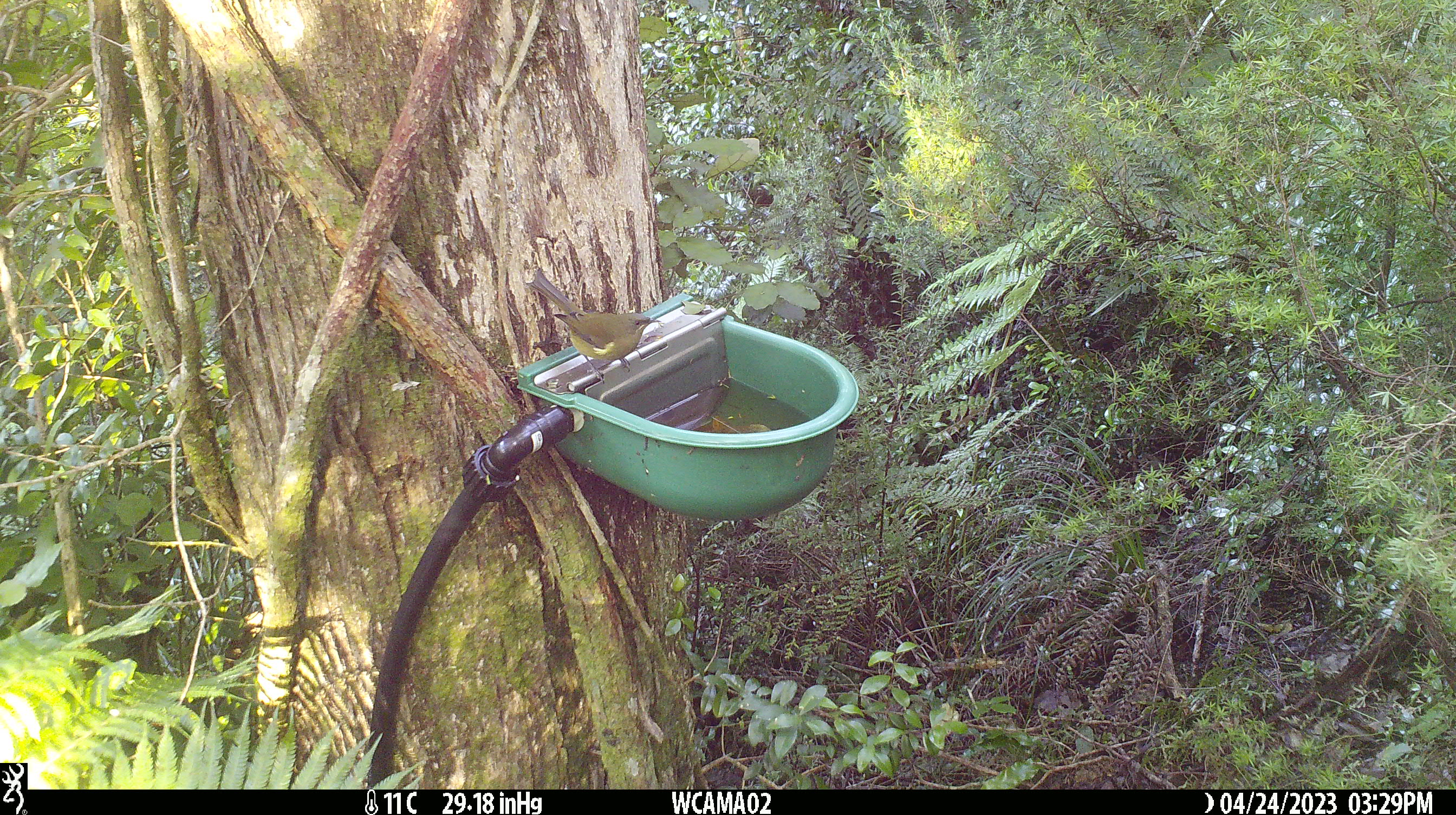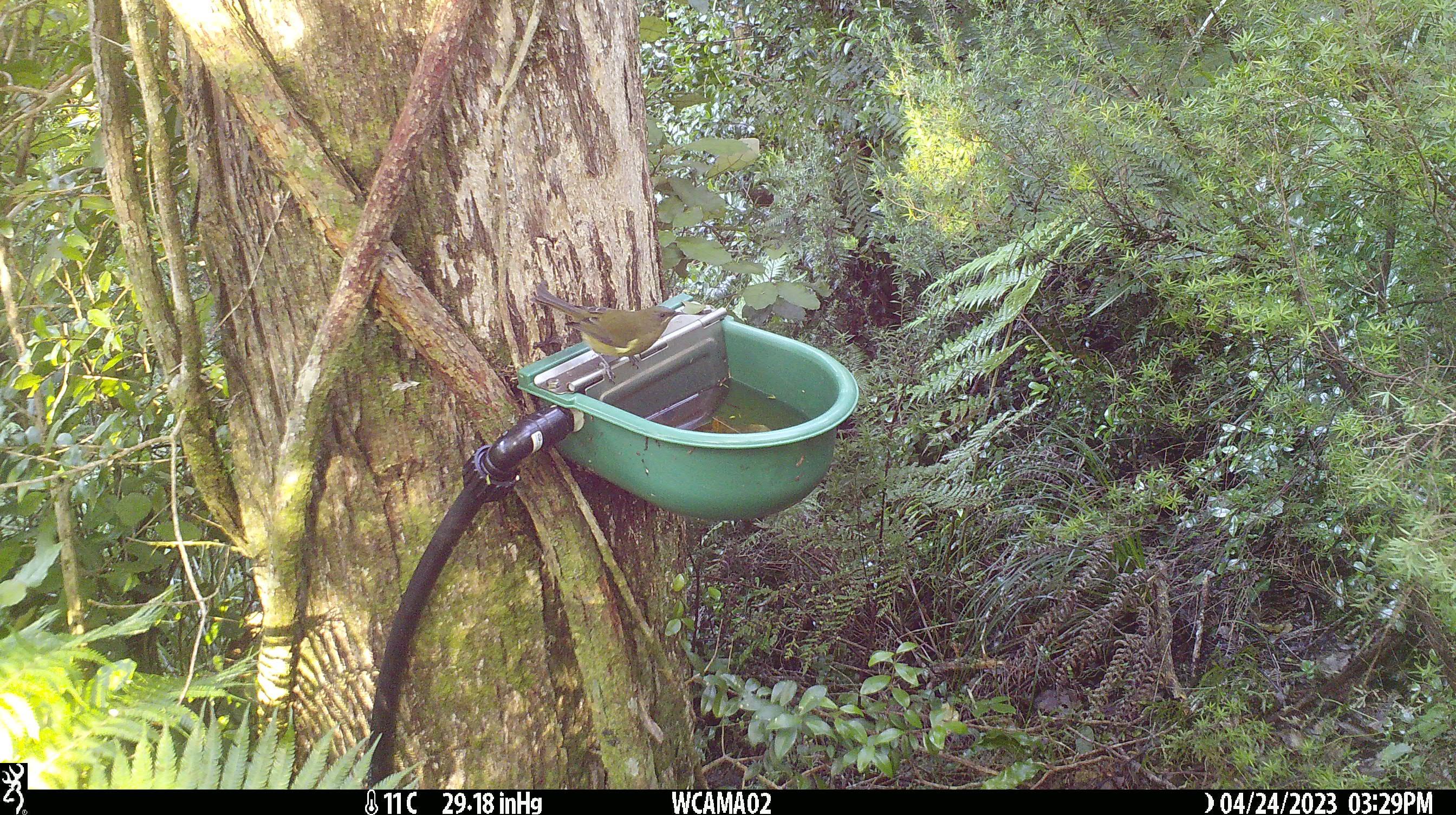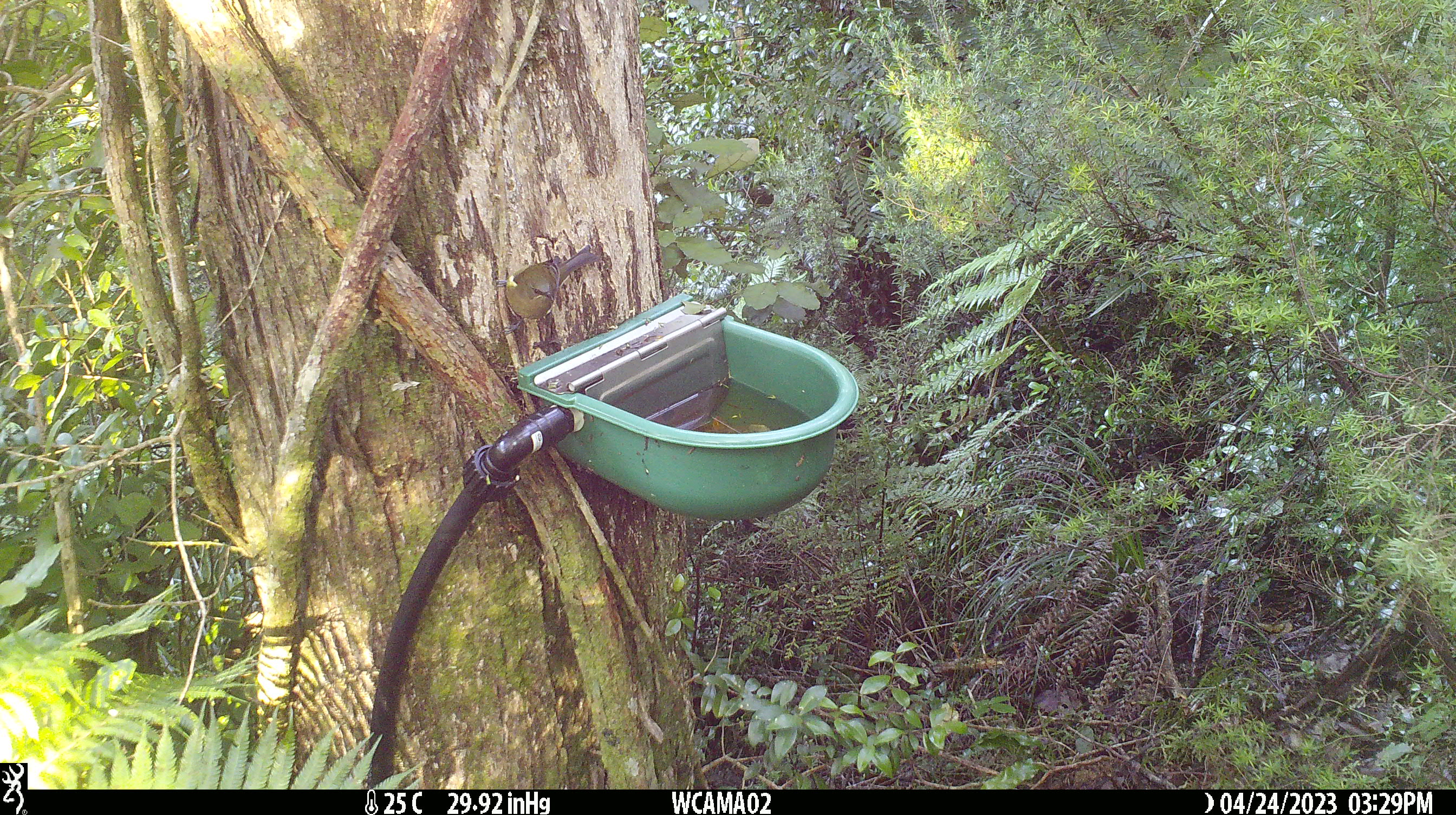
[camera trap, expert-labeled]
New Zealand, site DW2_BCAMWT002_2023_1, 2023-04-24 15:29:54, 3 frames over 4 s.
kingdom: Animalia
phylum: Chordata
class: Aves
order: Passeriformes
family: Meliphagidae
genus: Anthornis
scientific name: Anthornis melanura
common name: new zealand bellbird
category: bellbird